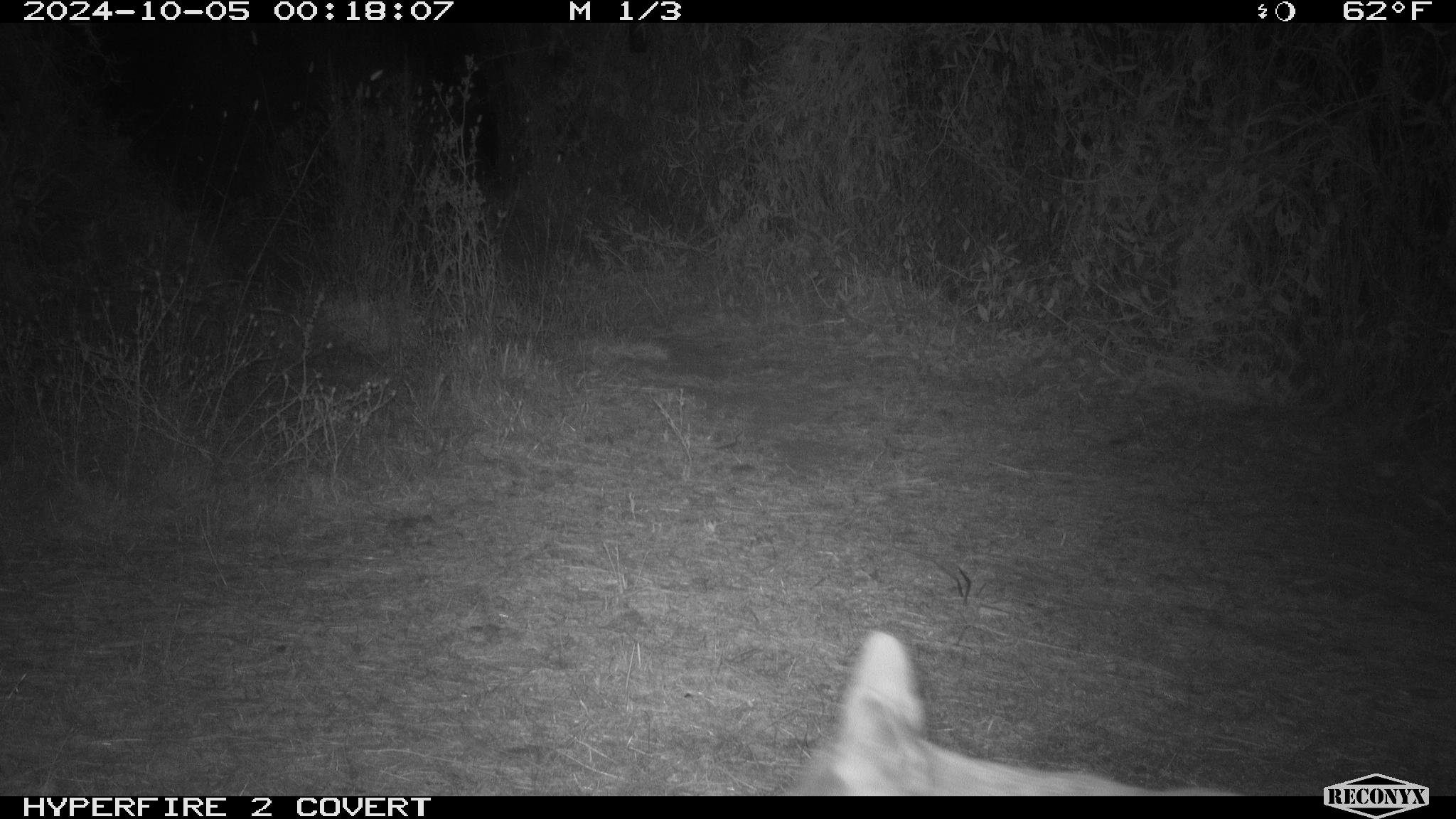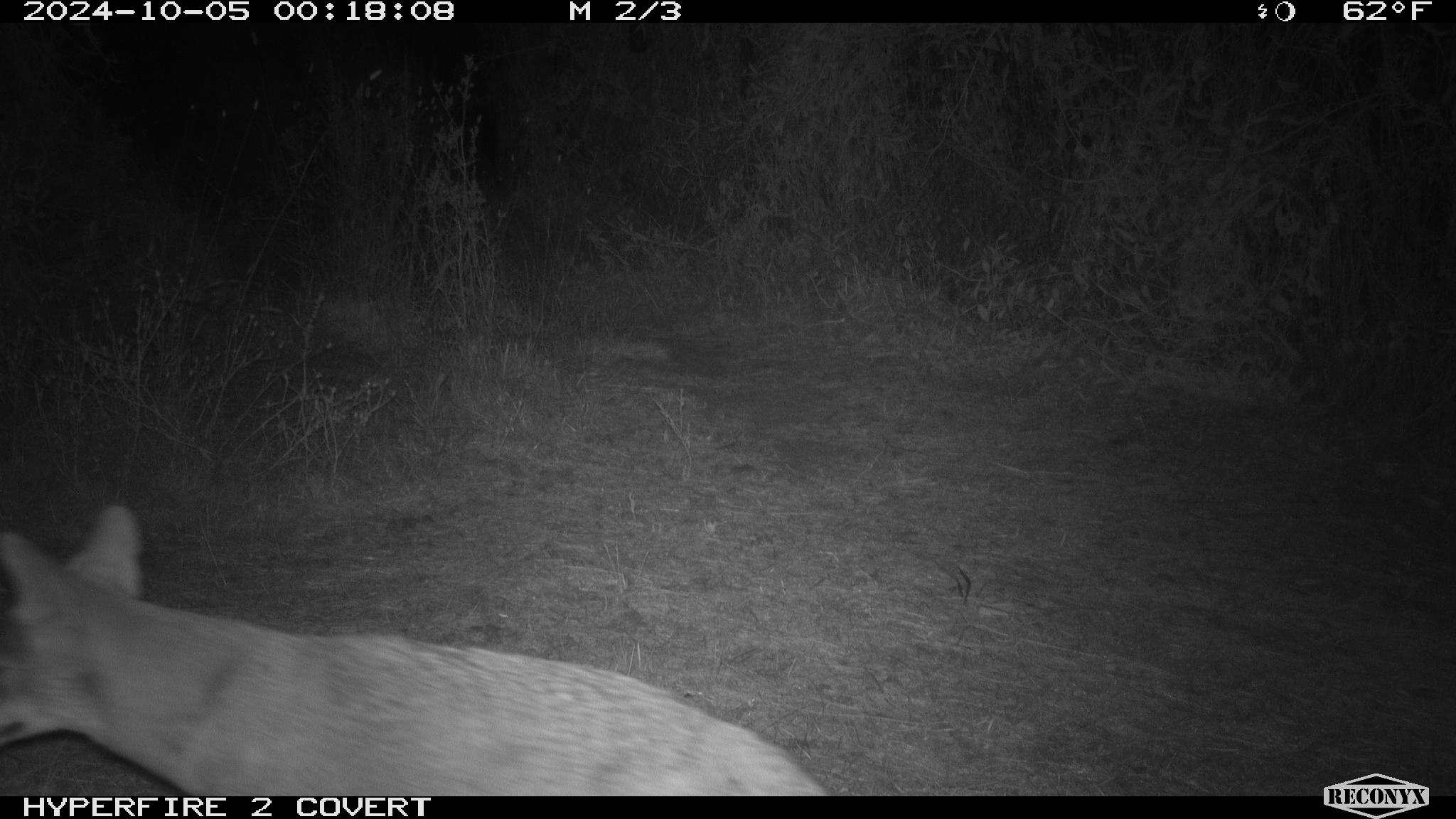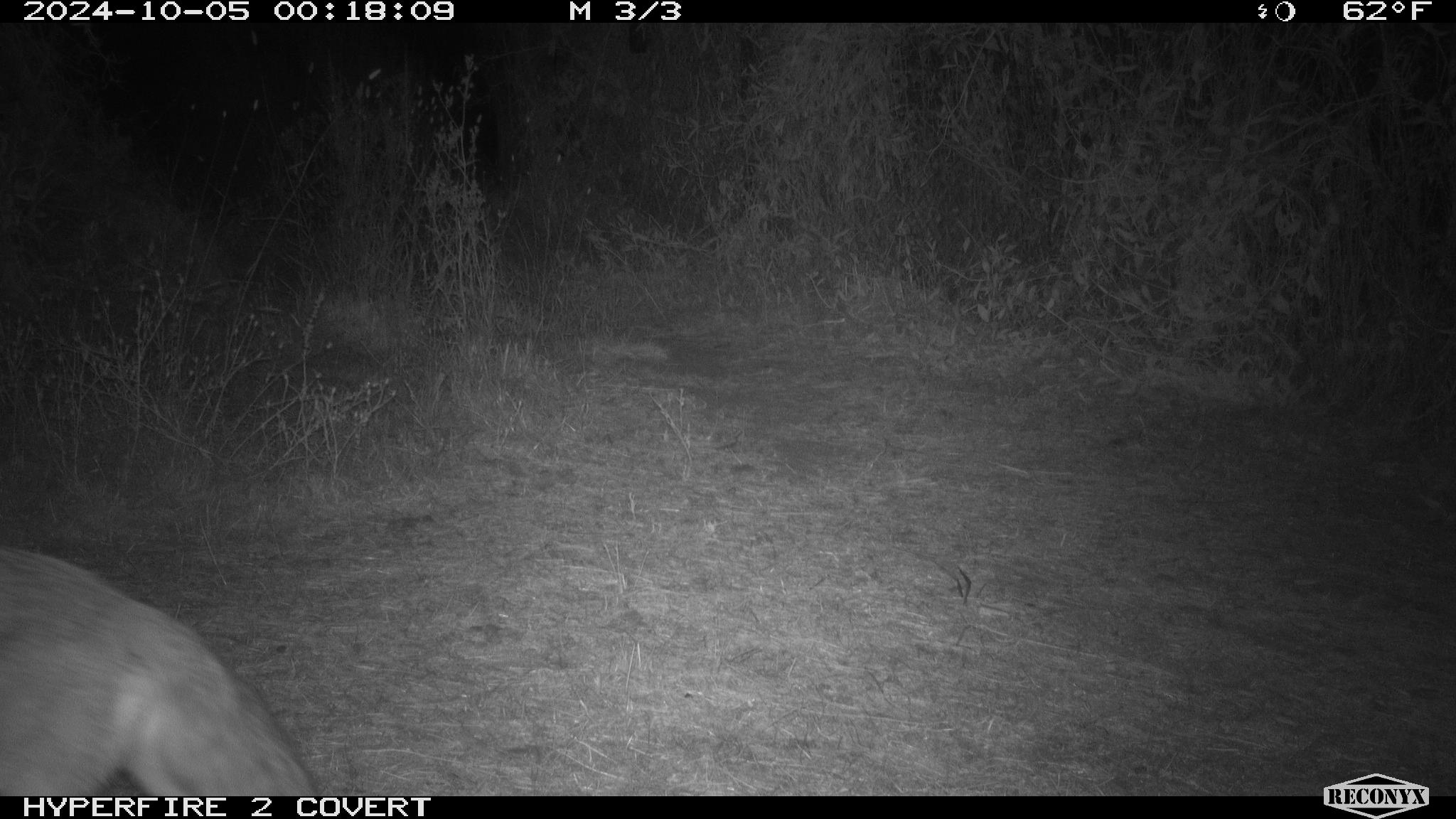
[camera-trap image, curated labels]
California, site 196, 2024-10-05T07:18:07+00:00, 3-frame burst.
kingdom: Animalia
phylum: Chordata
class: Mammalia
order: Carnivora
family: Canidae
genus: Canis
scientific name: Canis latrans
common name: coyote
Coyote (Canis latrans).